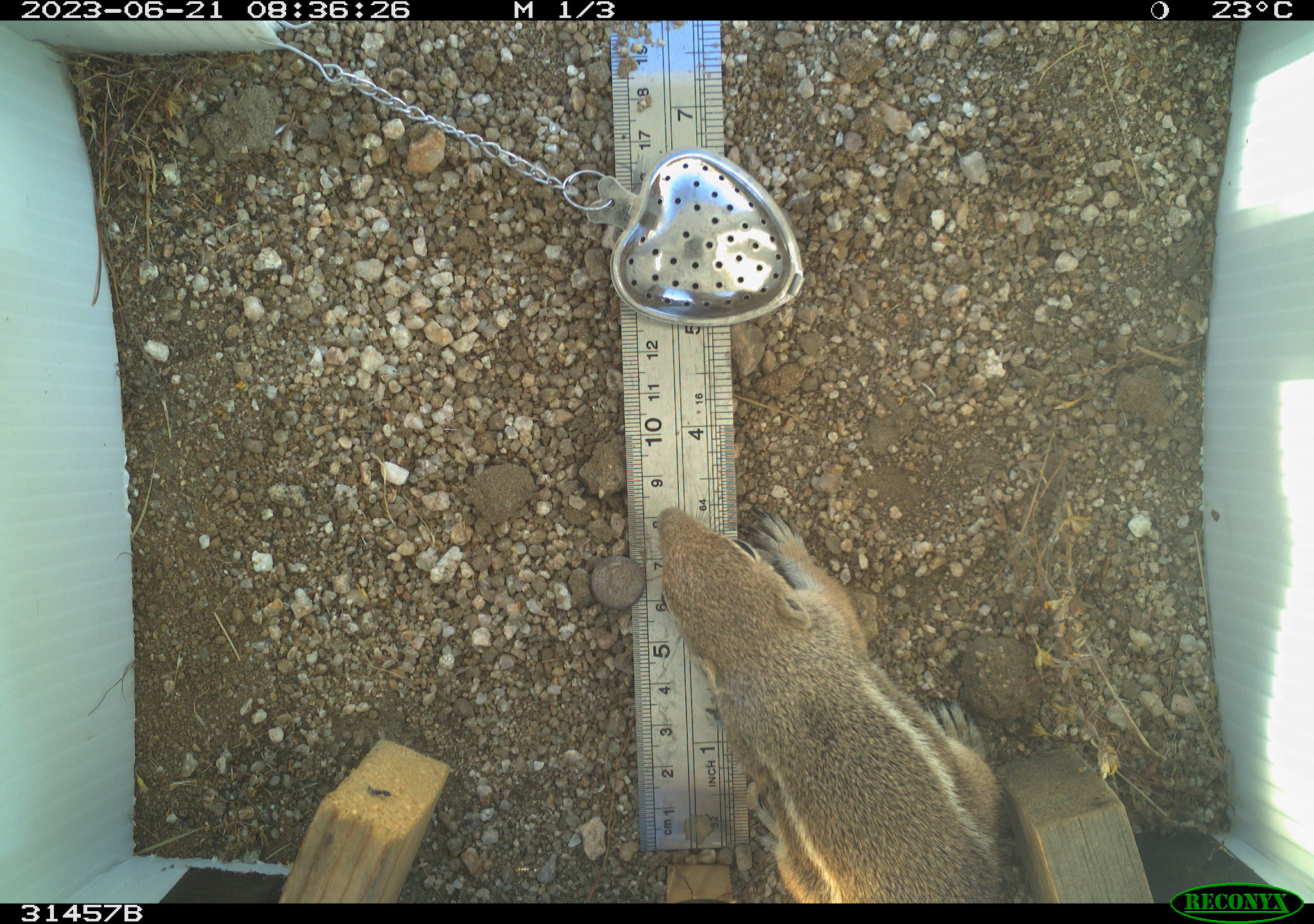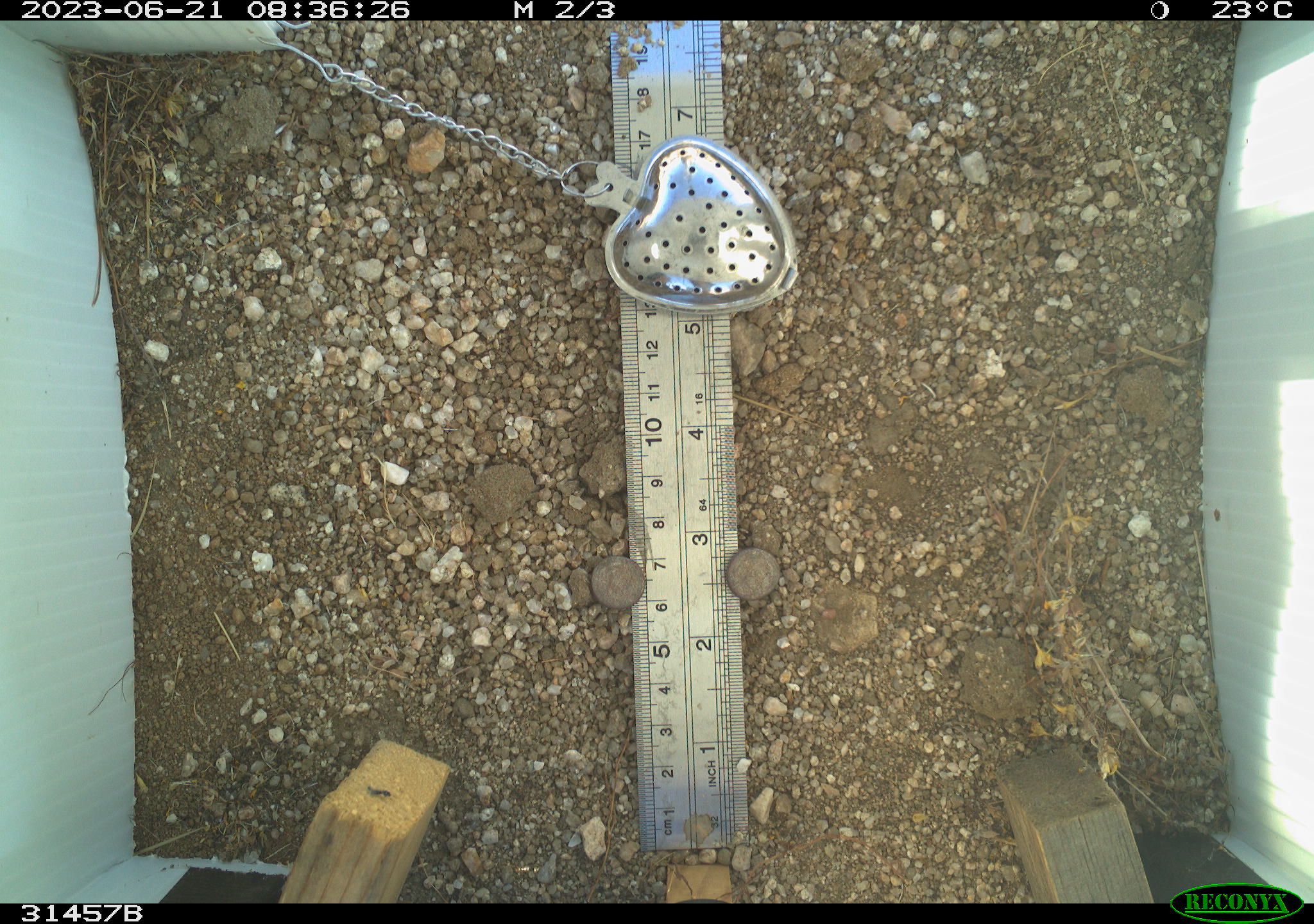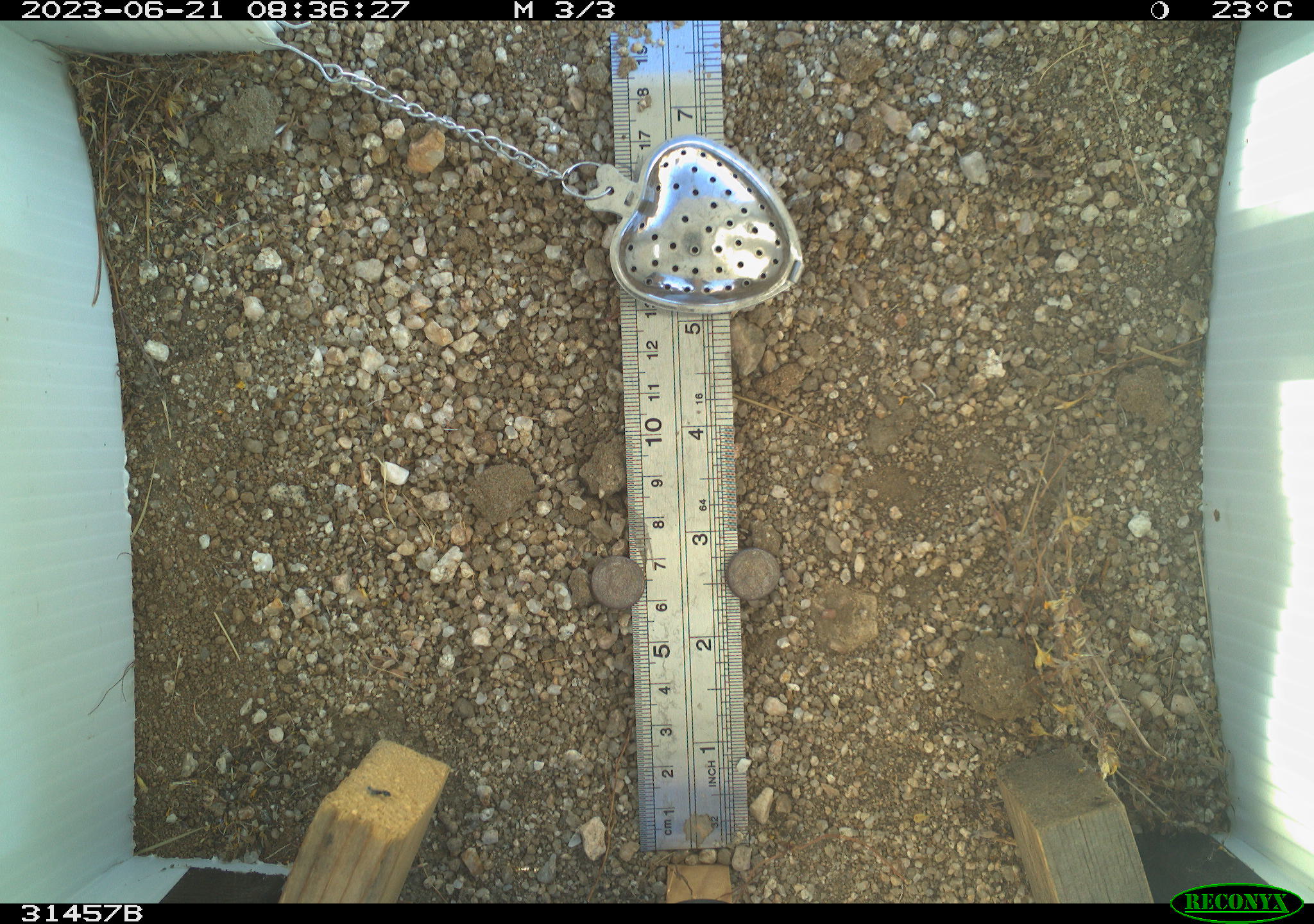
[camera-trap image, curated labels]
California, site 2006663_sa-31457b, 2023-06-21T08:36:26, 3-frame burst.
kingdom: Animalia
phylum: Chordata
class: Mammalia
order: Rodentia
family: Sciuridae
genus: Ammospermophilus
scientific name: Ammospermophilus leucurus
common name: white-tailed antelope squirrel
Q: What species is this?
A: White-tailed antelope squirrel (Ammospermophilus leucurus).